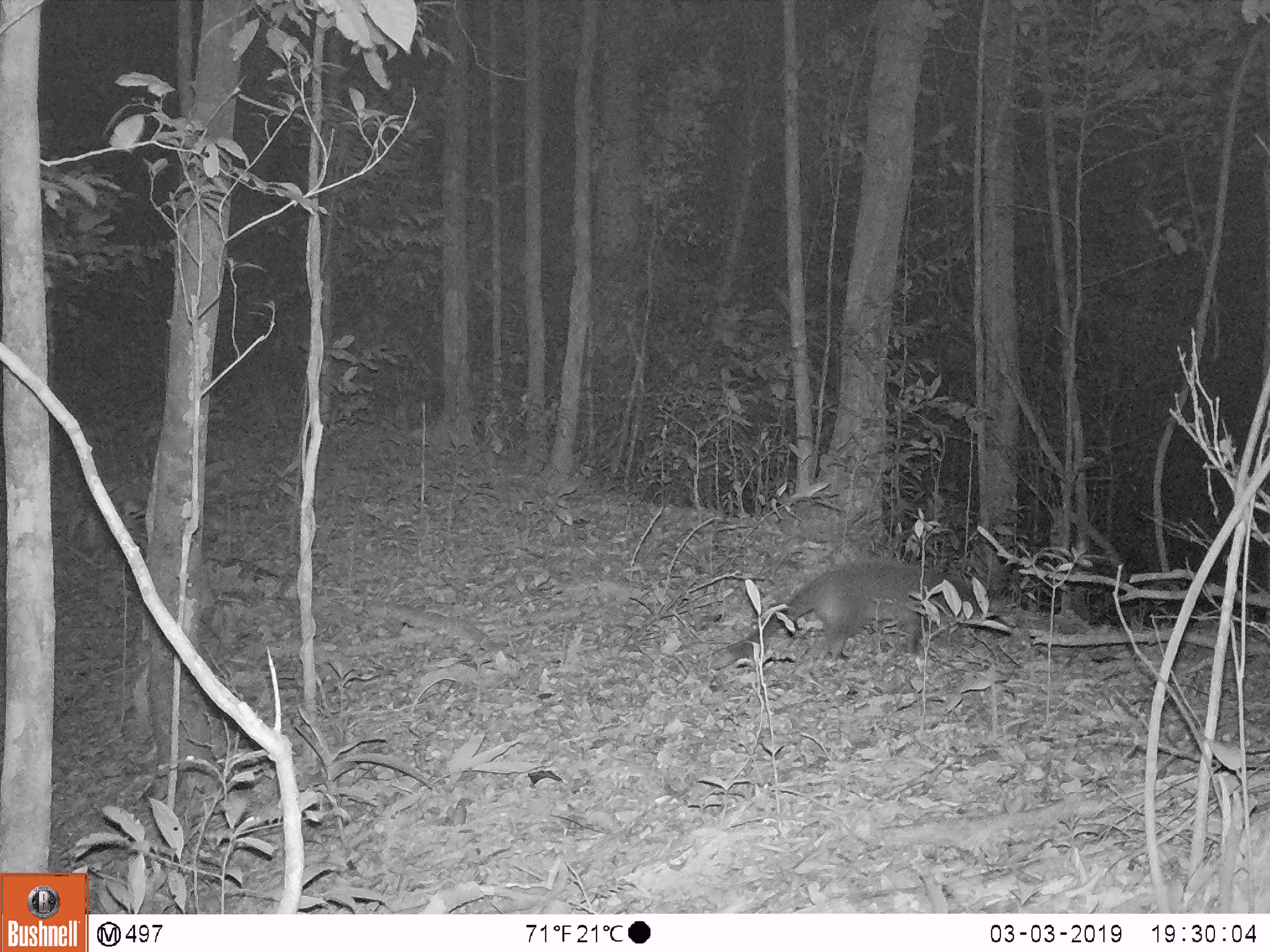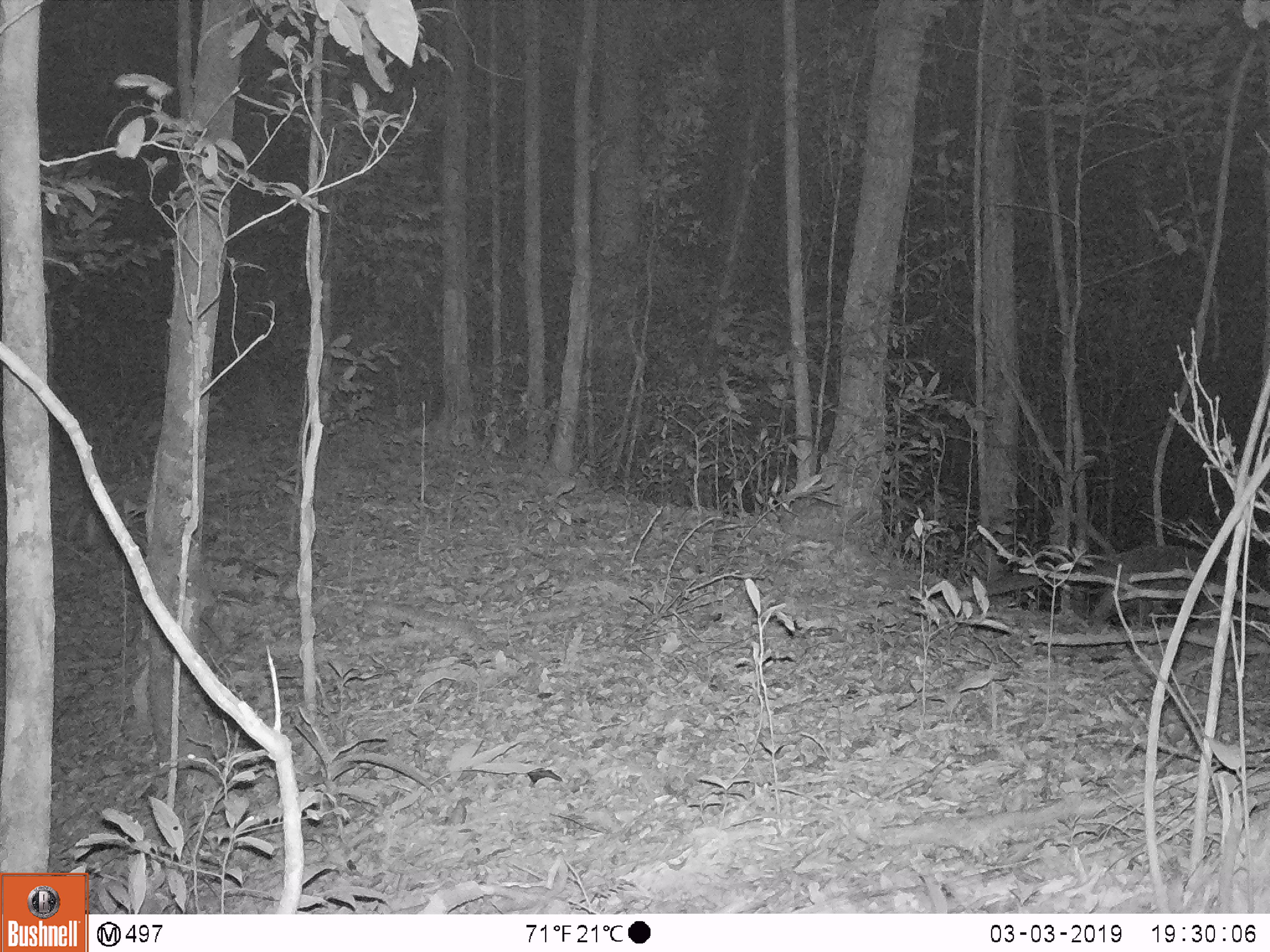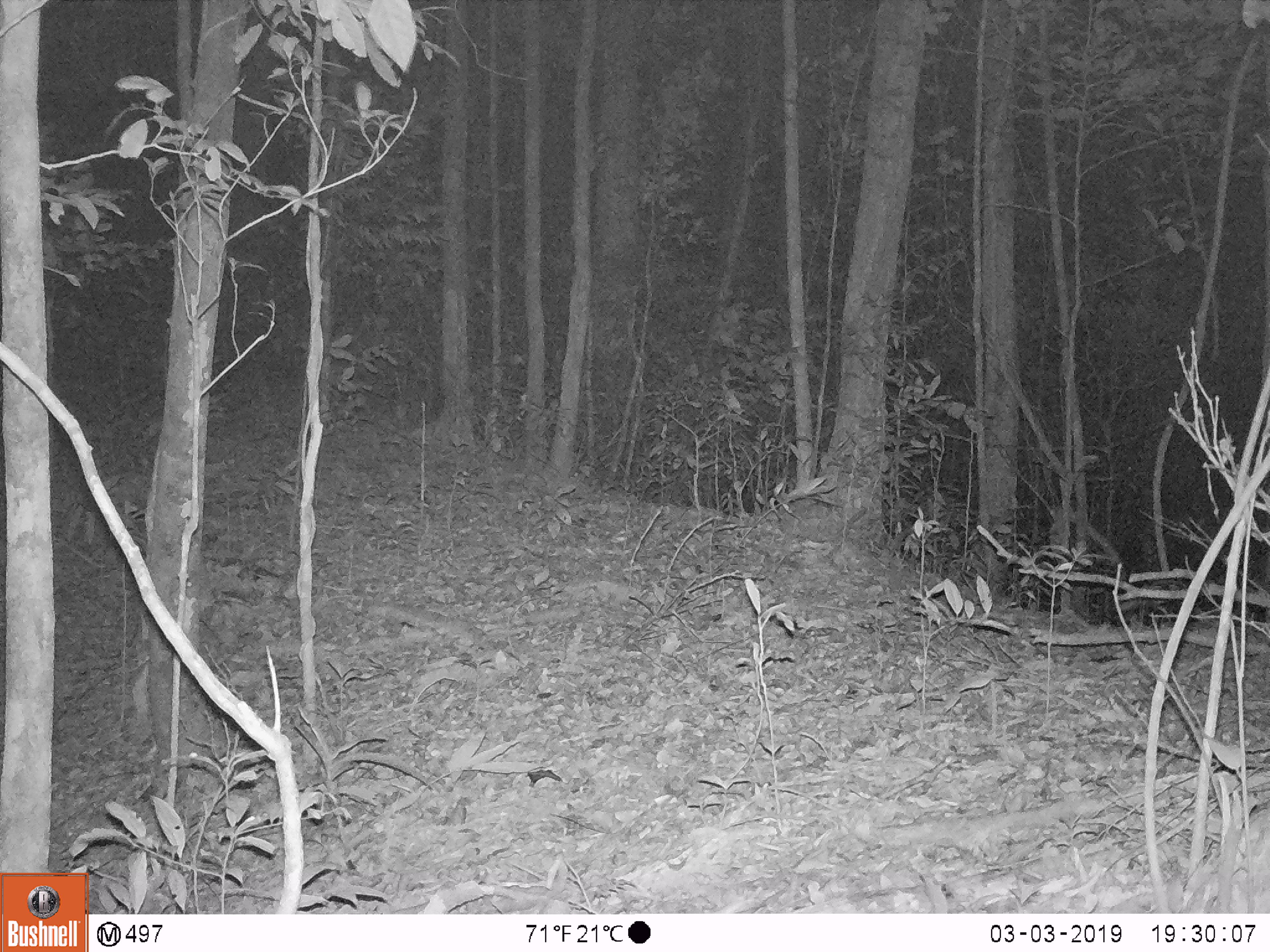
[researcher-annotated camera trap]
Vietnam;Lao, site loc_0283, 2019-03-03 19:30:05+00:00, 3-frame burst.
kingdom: Animalia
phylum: Chordata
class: Mammalia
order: Carnivora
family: Viverridae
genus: Paguma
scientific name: Paguma larvata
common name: masked palm civet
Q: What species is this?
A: Masked palm civet (Paguma larvata).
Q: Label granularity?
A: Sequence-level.